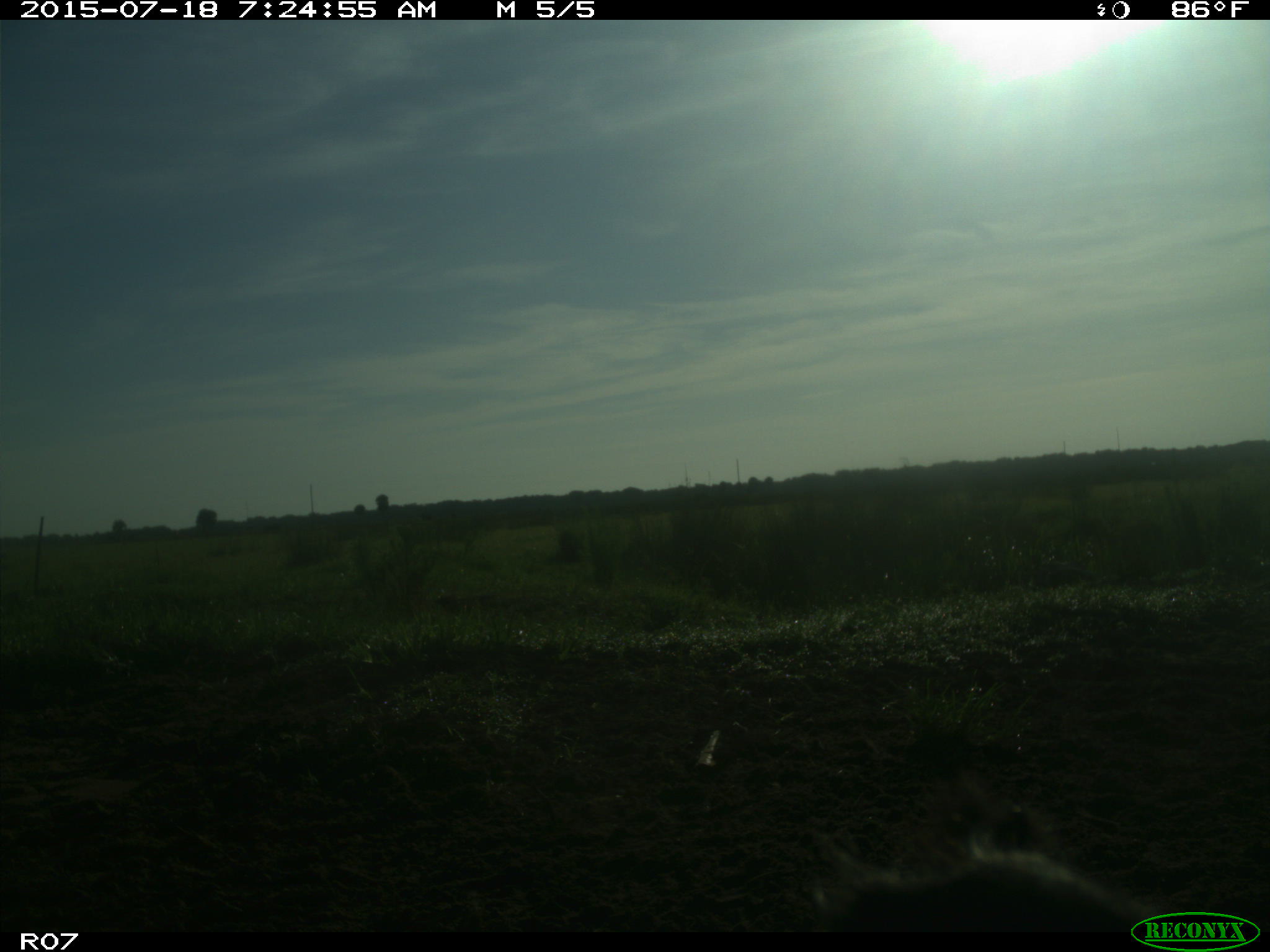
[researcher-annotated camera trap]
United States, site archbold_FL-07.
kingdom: Animalia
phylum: Chordata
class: Mammalia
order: Artiodactyla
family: Bovidae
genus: Bos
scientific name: Bos taurus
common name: domestic cow